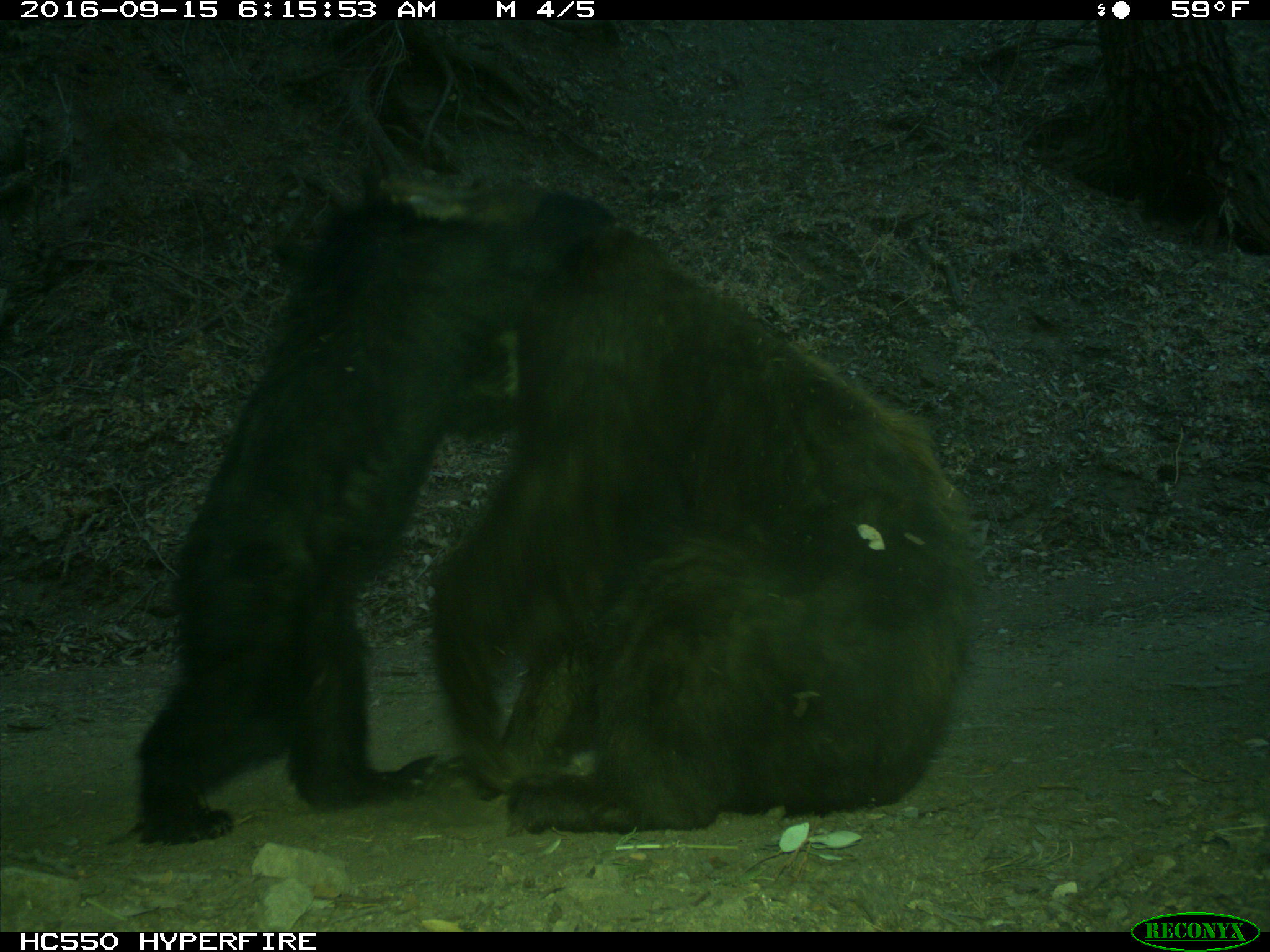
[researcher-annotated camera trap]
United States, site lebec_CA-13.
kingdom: Animalia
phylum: Chordata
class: Mammalia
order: Carnivora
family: Ursidae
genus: Ursus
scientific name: Ursus americanus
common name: american black bear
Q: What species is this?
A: Ursus americanus (american black bear).